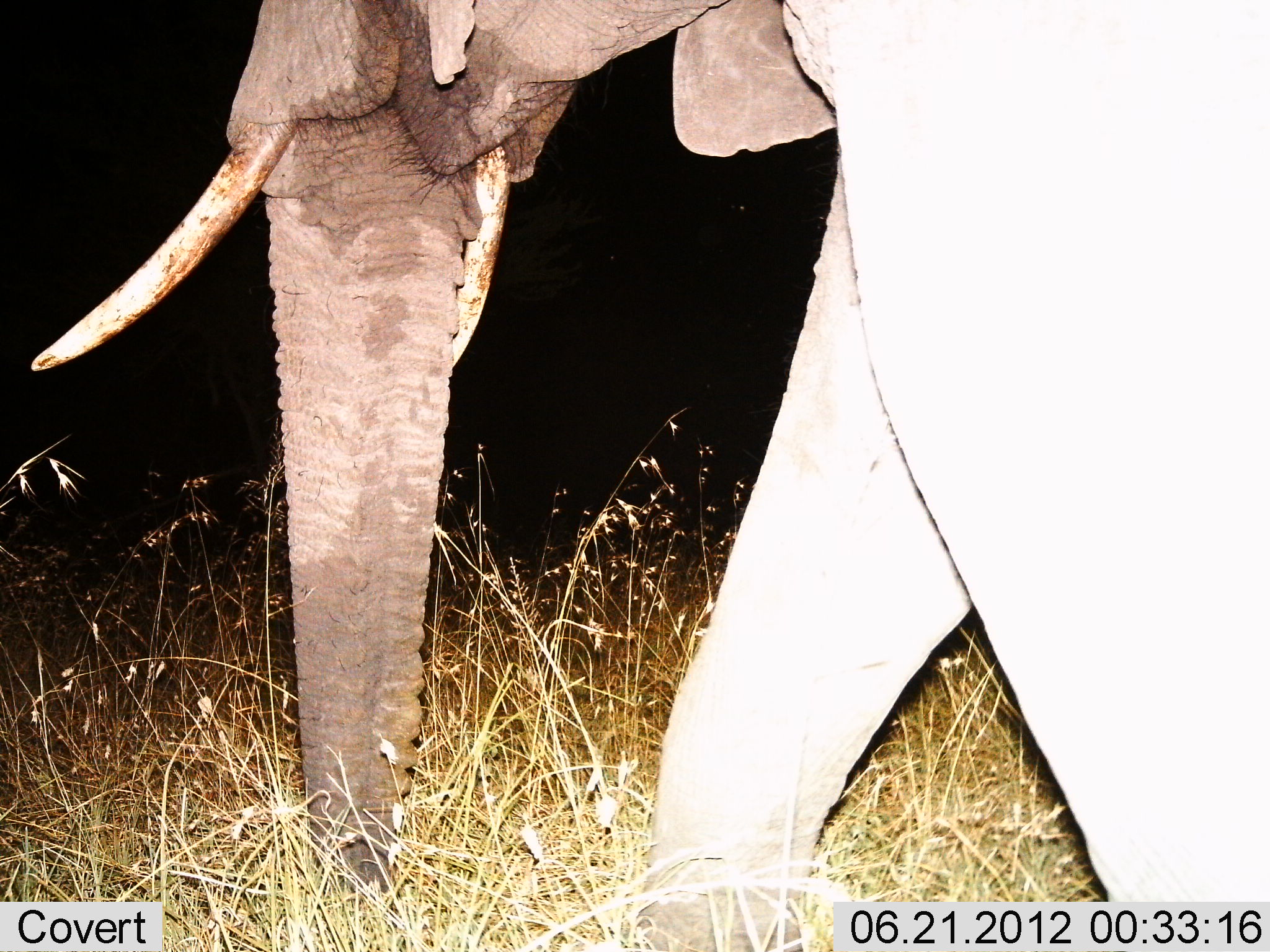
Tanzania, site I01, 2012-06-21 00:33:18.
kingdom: Animalia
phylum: Chordata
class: Mammalia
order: Proboscidea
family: Elephantidae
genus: Loxodonta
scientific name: Loxodonta africana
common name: african bush elephant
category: elephant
Elephant (african bush elephant) (Loxodonta africana), count 1. Behavior (volunteer vote fractions): standing 10%, resting 0%, moving 80%, interacting 0%. Young present (vote fraction): 0%. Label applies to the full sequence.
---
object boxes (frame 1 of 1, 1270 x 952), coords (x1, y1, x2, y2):
animal: (30, 0, 1270, 951)